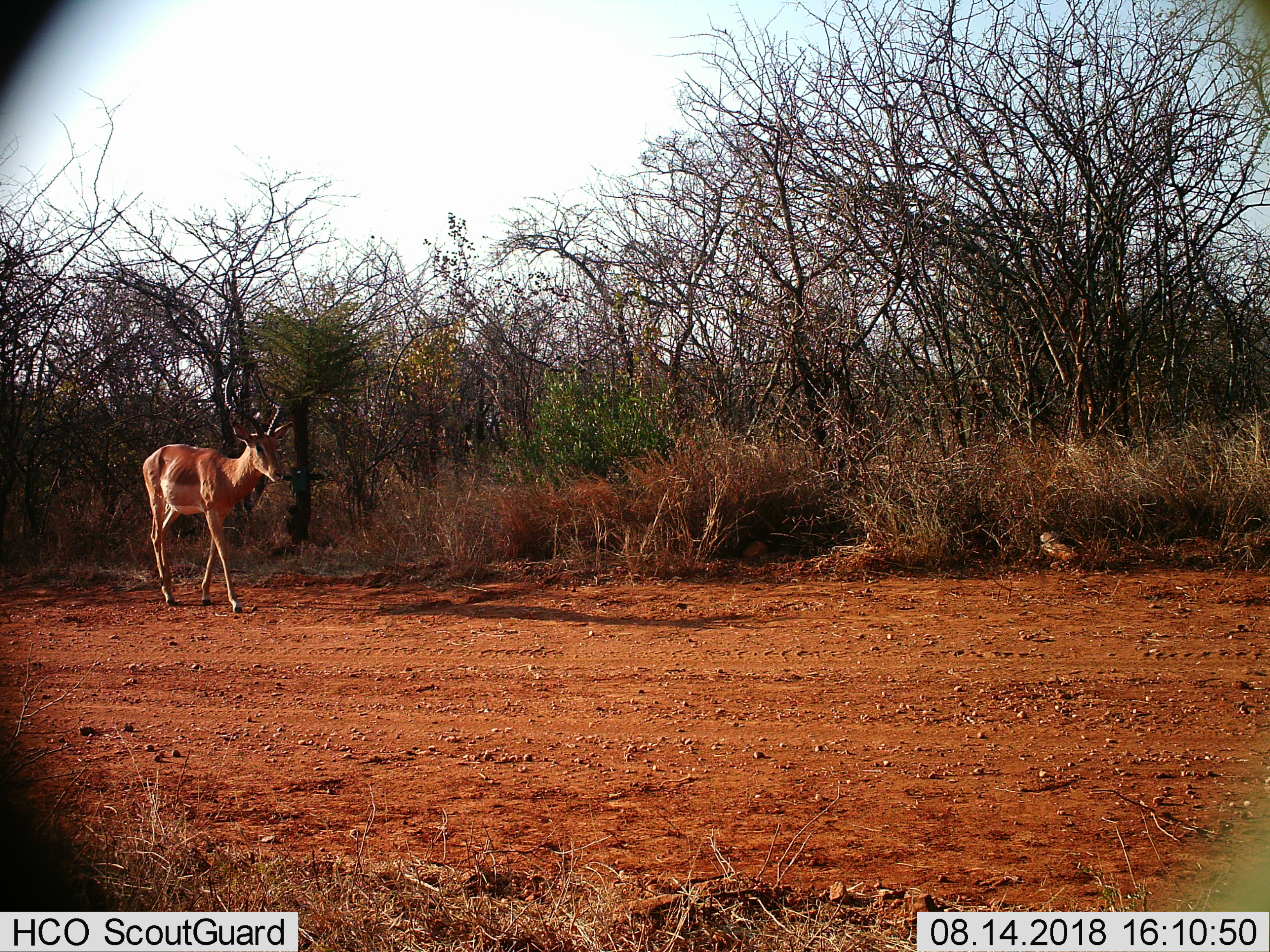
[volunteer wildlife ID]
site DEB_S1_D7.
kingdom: Animalia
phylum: Chordata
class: Mammalia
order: Artiodactyla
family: Bovidae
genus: Aepyceros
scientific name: Aepyceros melampus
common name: impala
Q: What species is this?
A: Impala (Aepyceros melampus).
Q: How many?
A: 1.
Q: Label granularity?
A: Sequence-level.